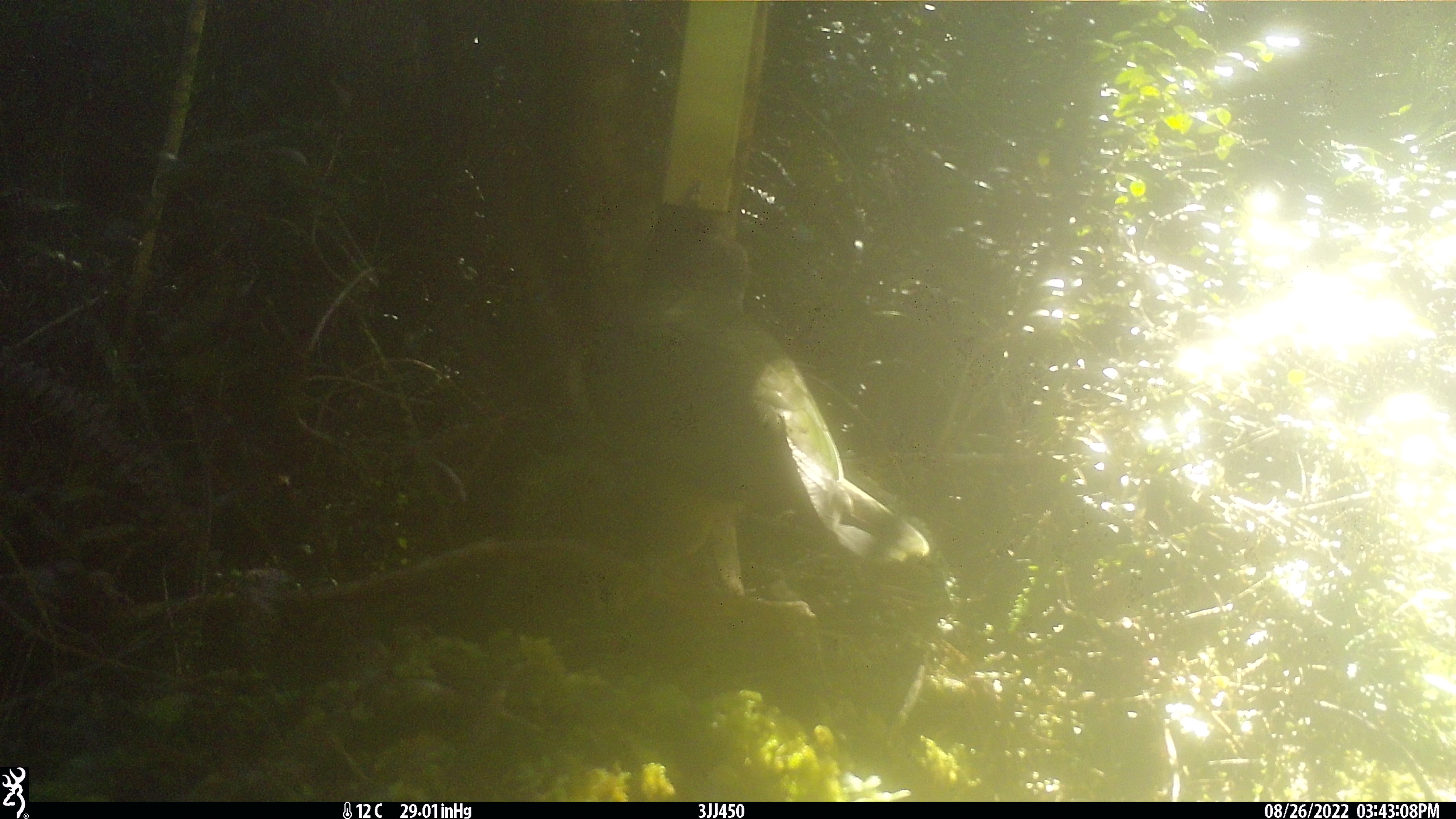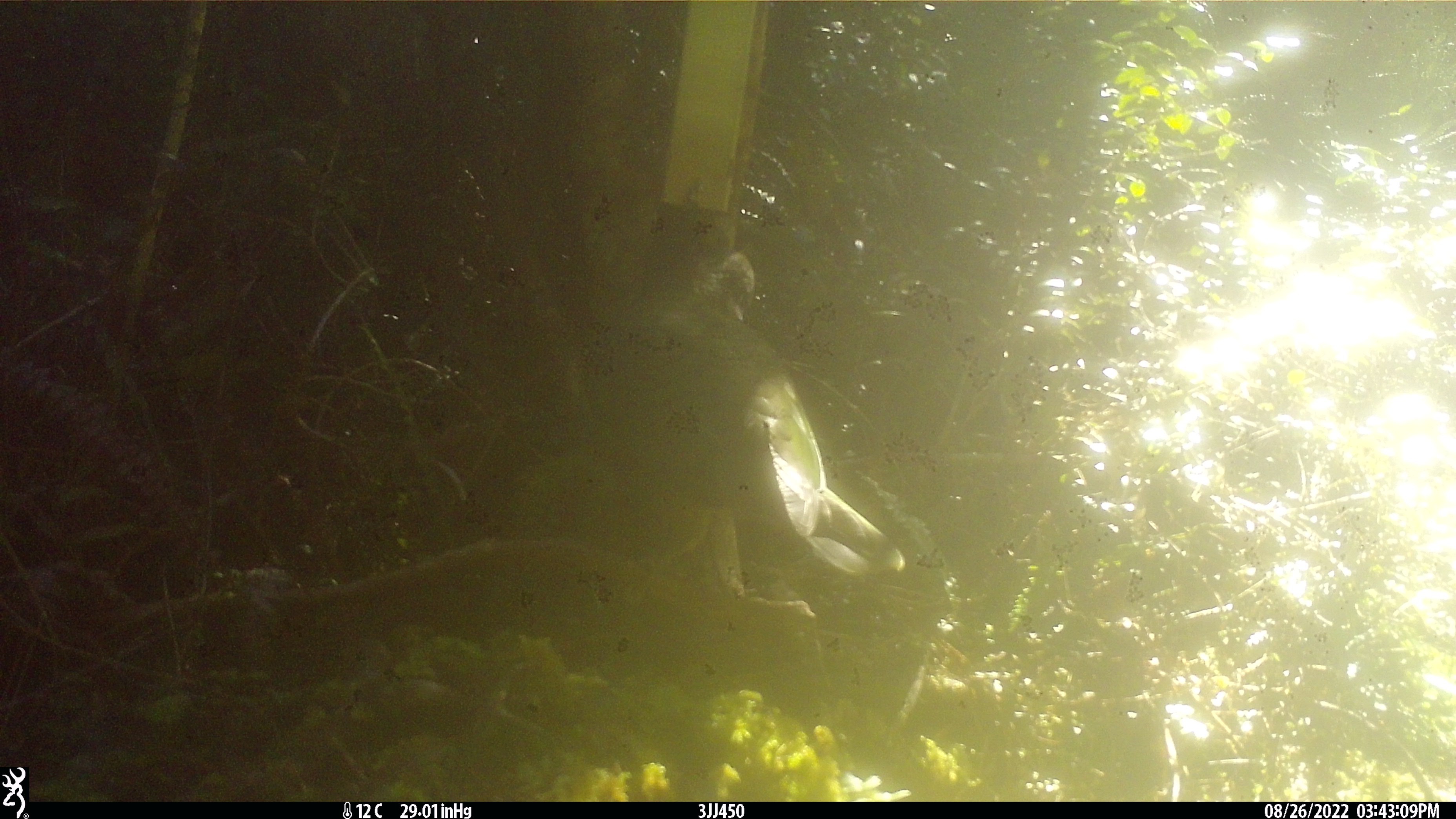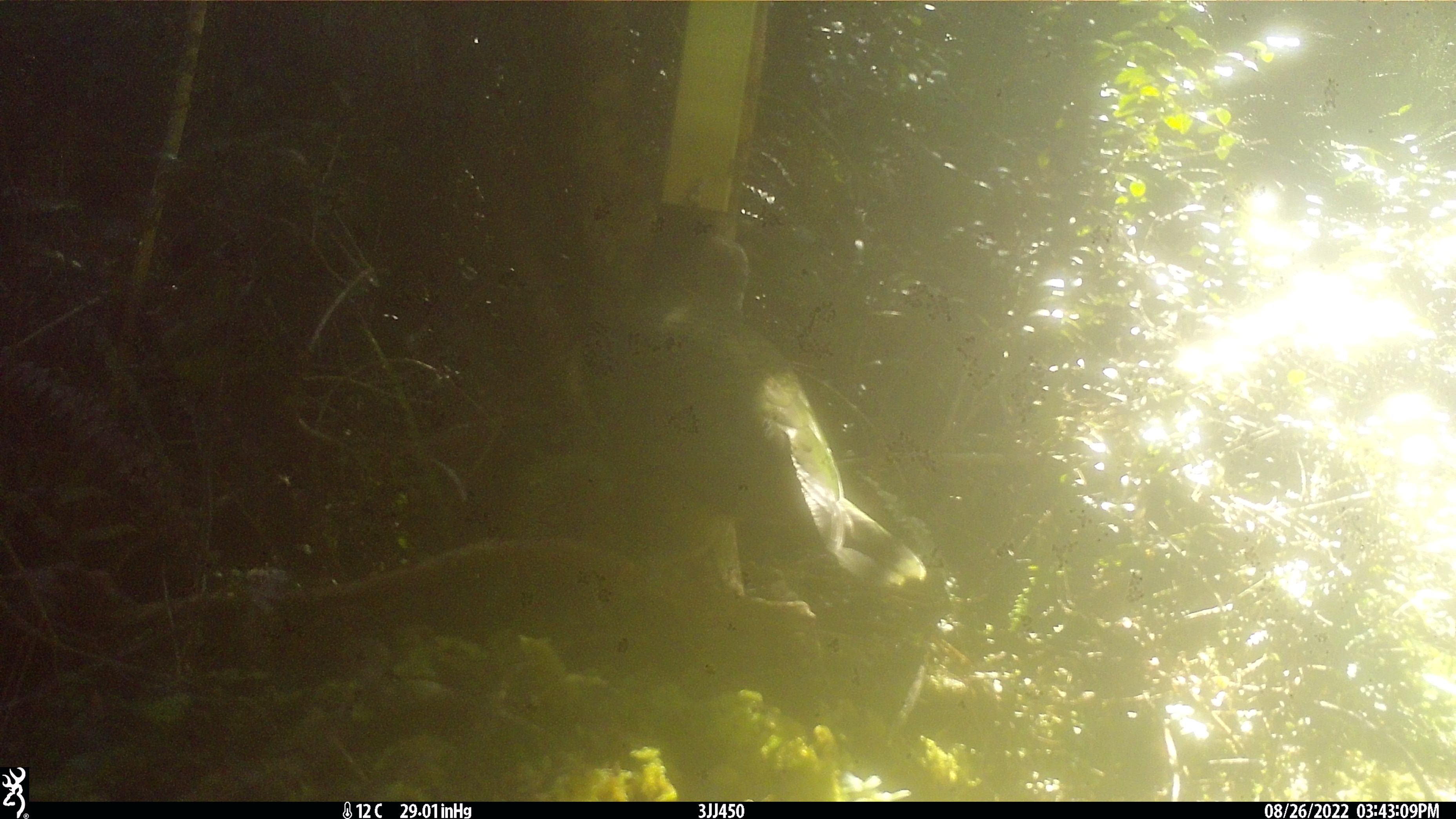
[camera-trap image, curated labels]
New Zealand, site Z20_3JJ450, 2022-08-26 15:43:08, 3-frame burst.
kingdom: Animalia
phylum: Chordata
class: Aves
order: Psittaciformes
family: Strigopidae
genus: Nestor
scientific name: Nestor notabilis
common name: kea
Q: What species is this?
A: Kea (Nestor notabilis).